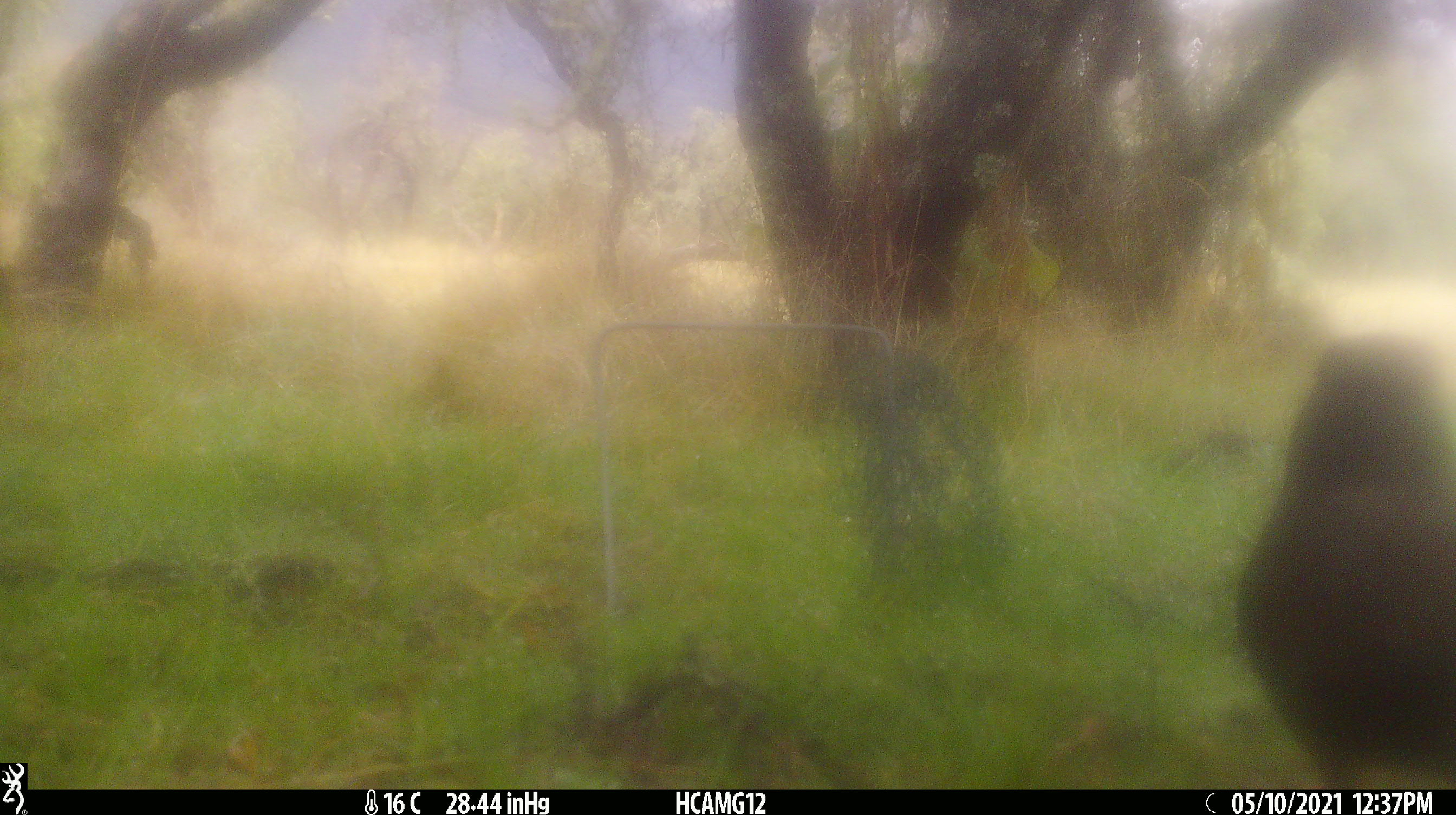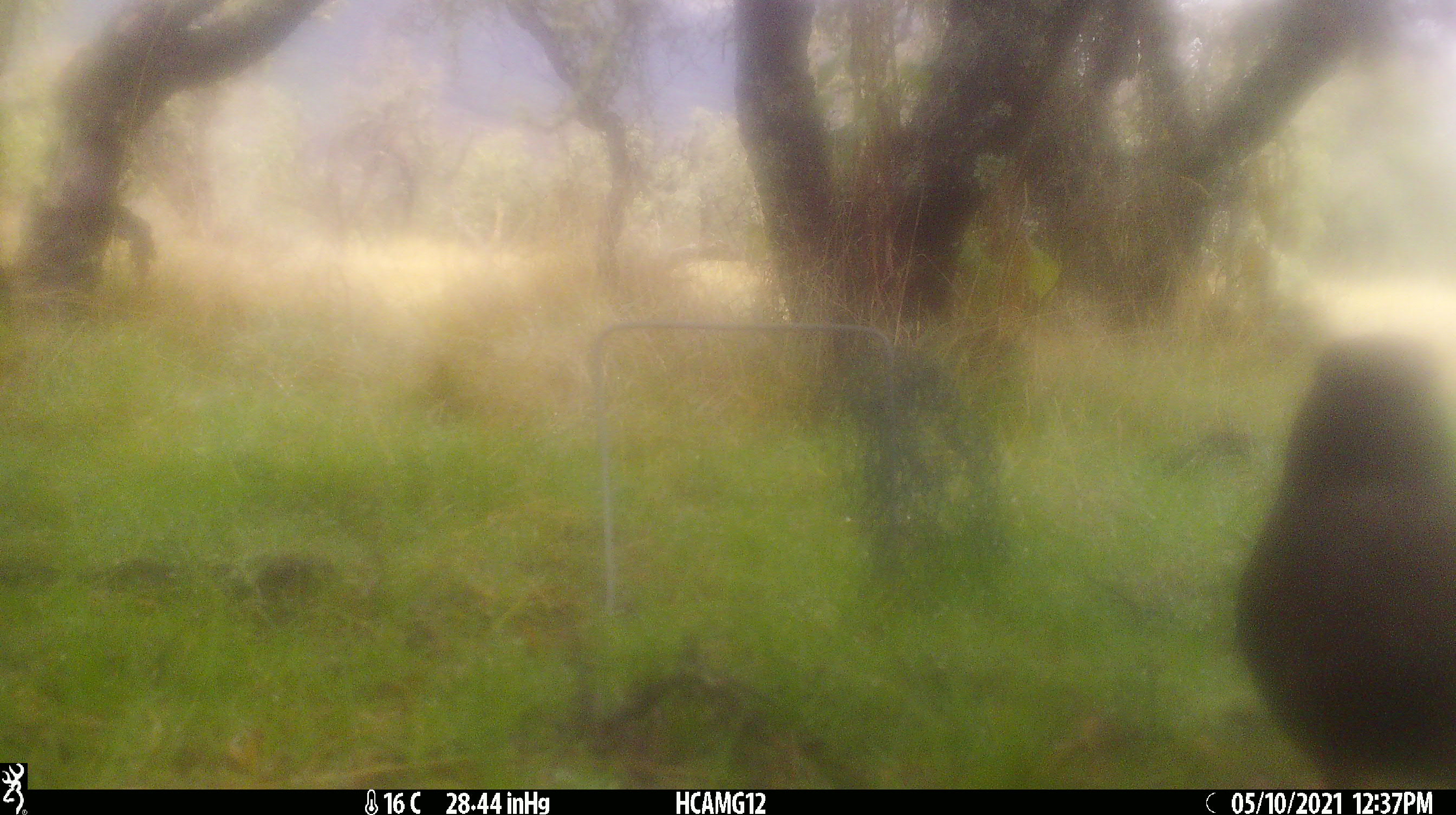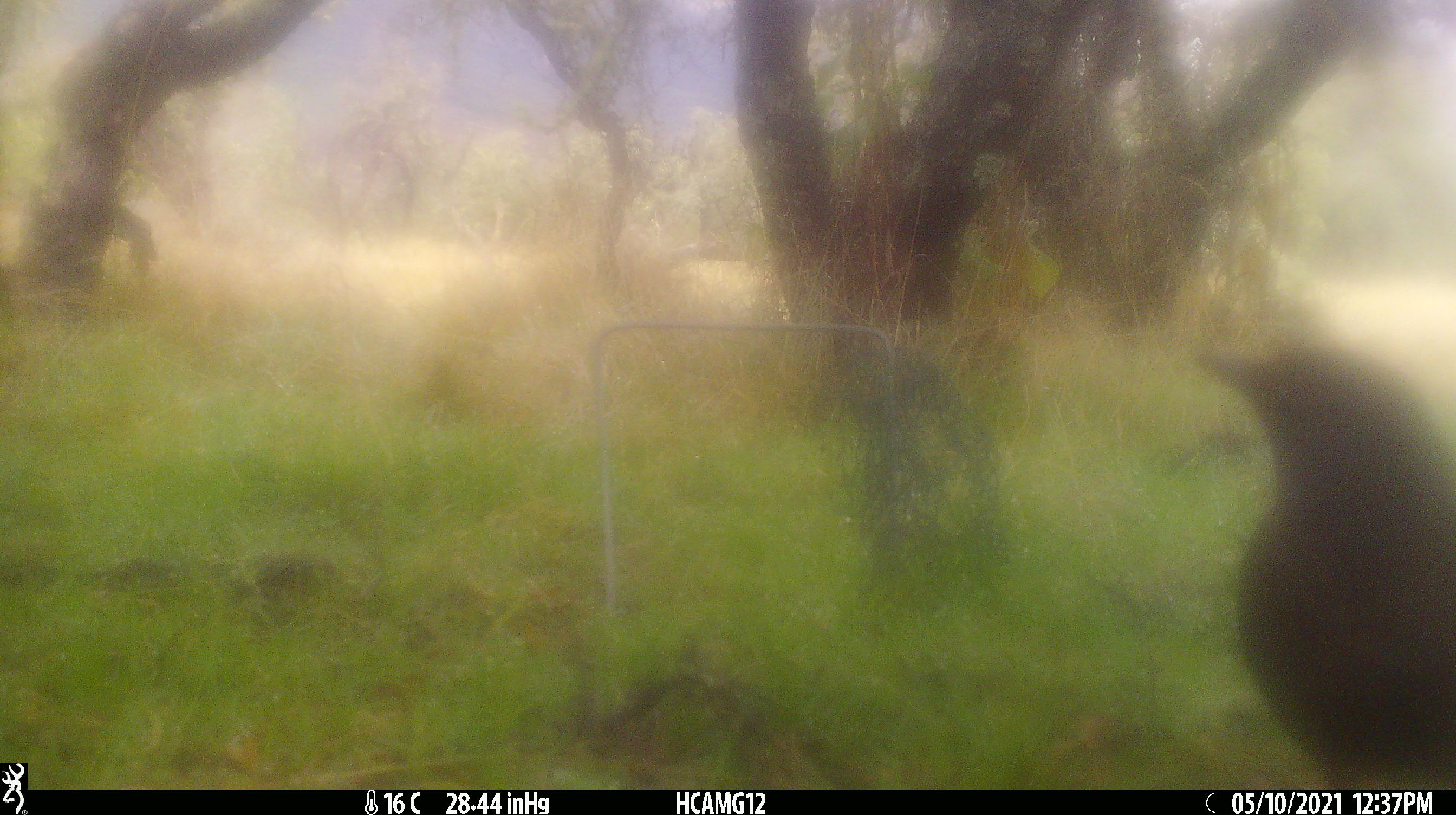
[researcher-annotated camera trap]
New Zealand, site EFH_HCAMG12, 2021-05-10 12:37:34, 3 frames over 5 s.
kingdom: Animalia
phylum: Chordata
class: Aves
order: Passeriformes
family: Turdidae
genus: Turdus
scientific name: Turdus merula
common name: eurasian blackbird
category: blackbird